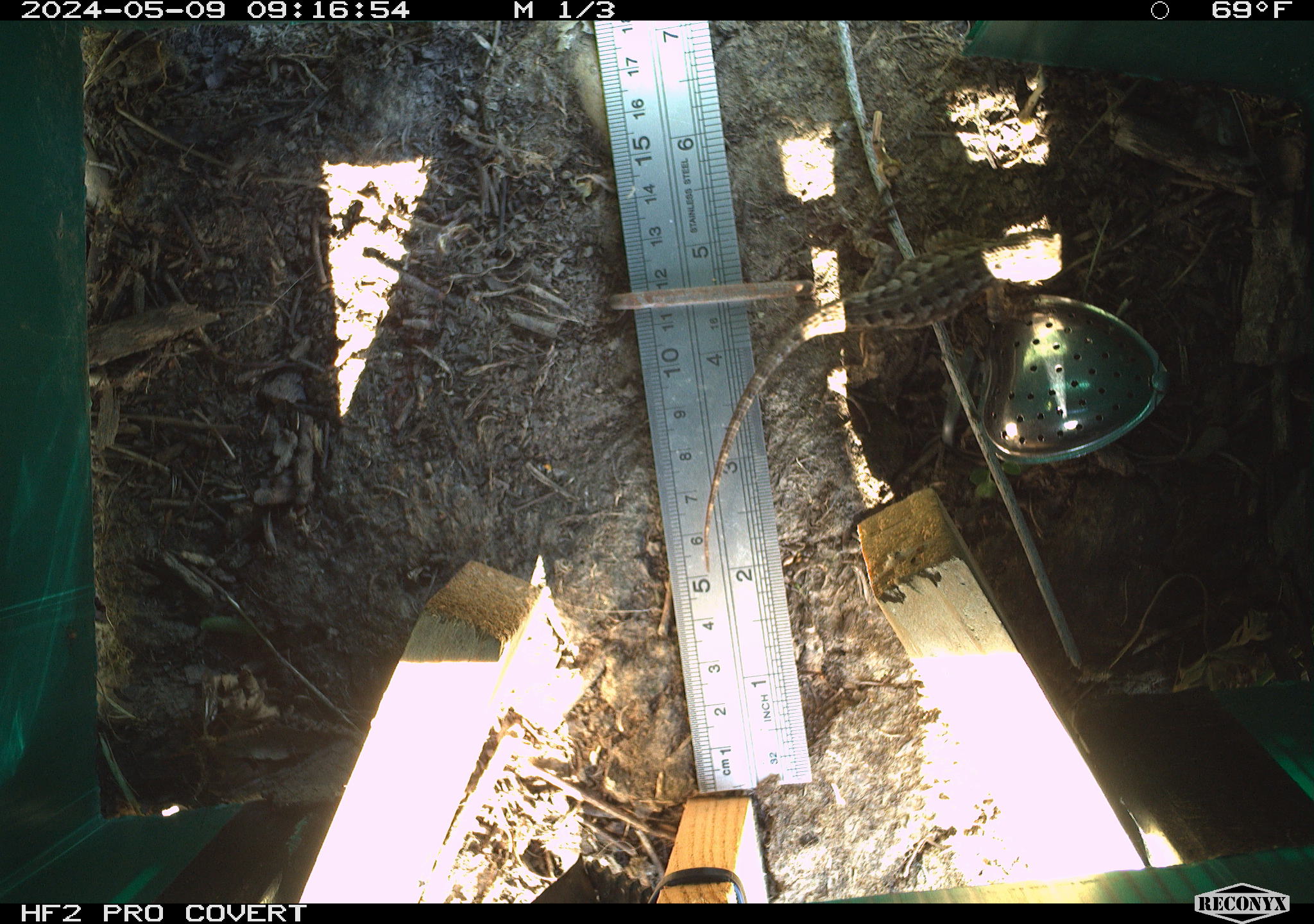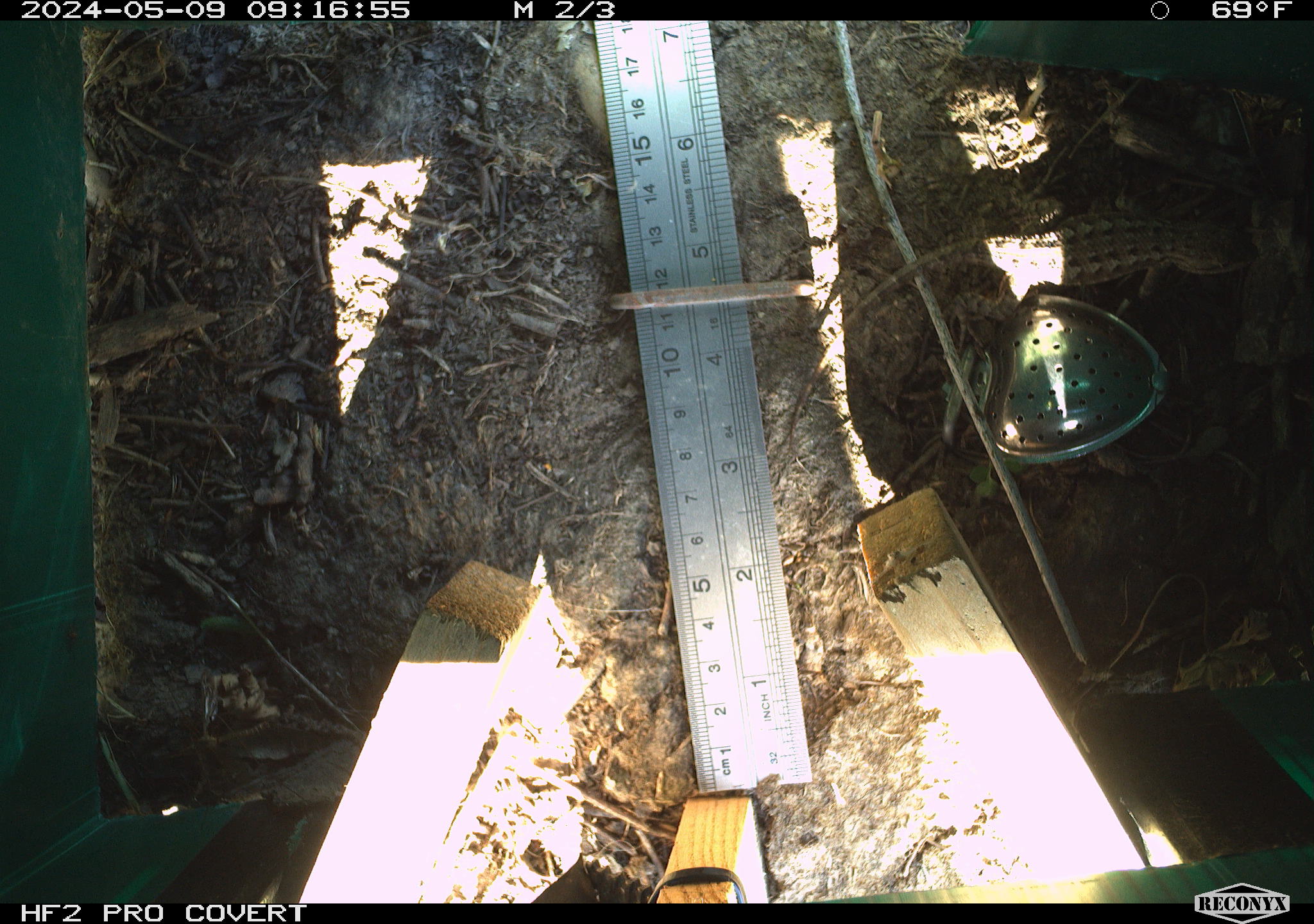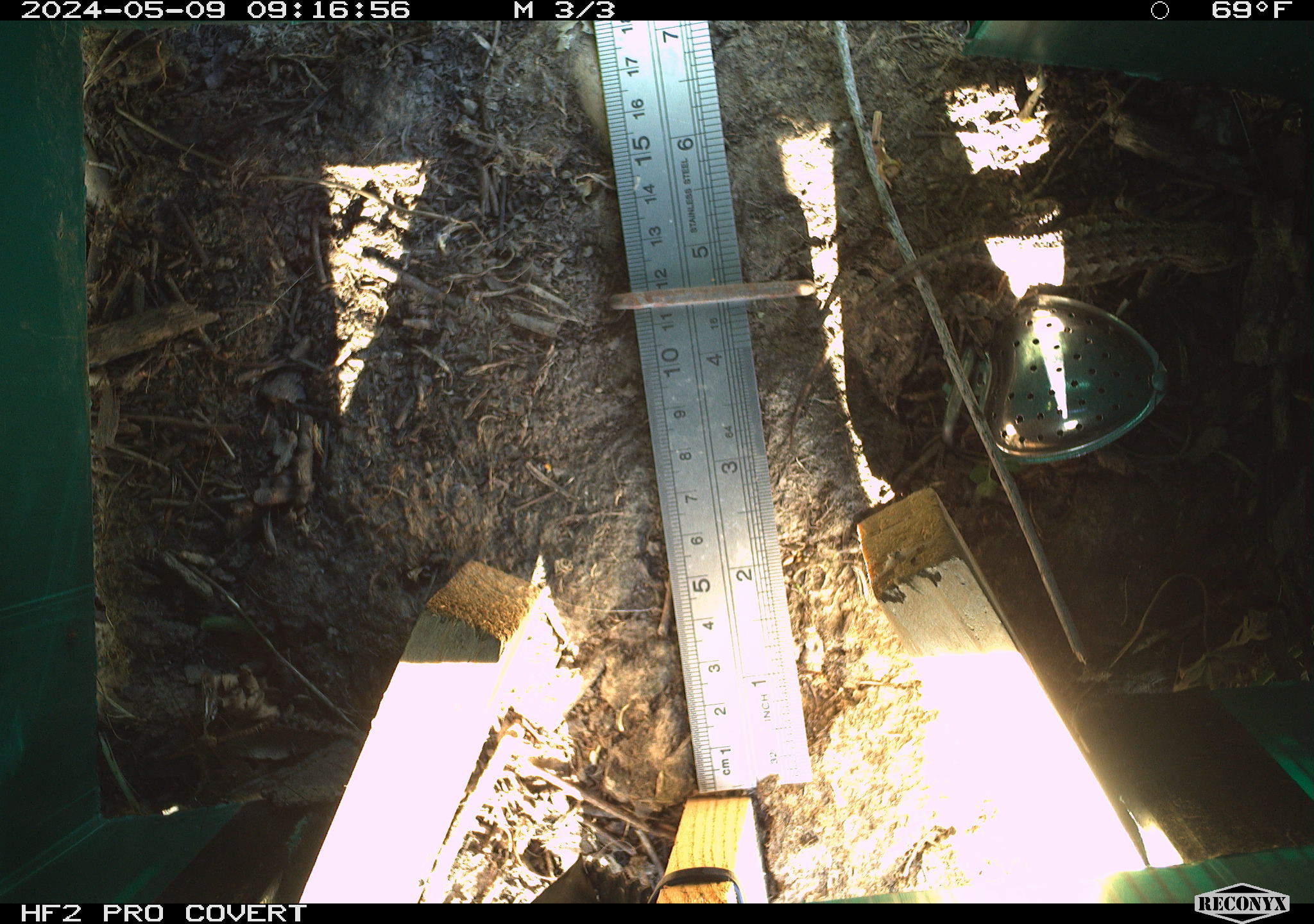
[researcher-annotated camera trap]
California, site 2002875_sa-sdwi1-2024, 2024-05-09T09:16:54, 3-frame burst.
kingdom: Animalia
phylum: Chordata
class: Reptilia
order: Squamata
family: Phrynosomatidae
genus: Sceloporus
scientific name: Sceloporus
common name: spiny lizards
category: sceloporus species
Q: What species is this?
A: Sceloporus species (spiny lizards) (Sceloporus).